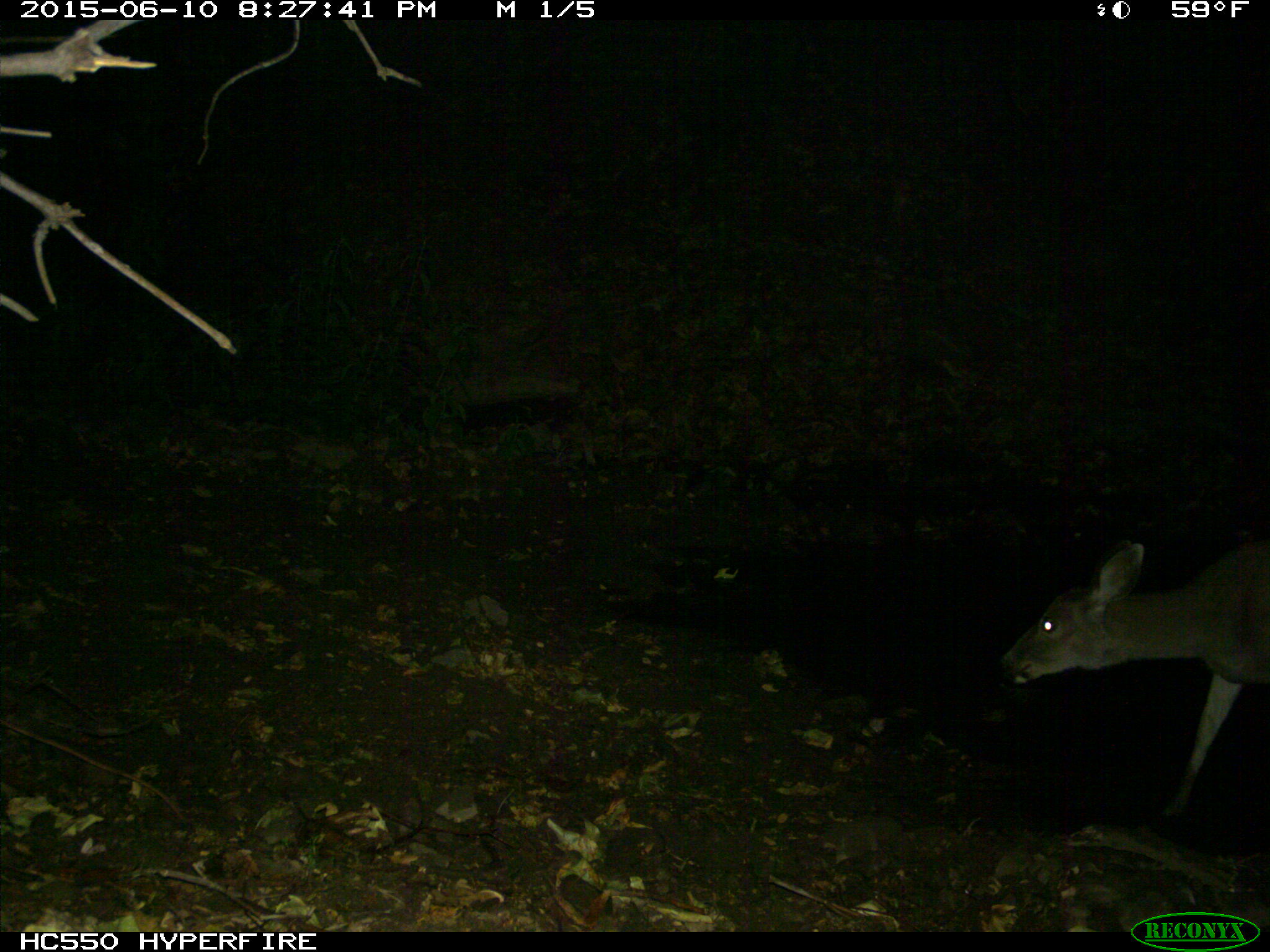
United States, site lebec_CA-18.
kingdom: Animalia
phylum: Chordata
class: Mammalia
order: Artiodactyla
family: Cervidae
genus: Odocoileus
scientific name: Odocoileus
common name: deer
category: unidentified deer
Unidentified deer (deer) (Odocoileus).